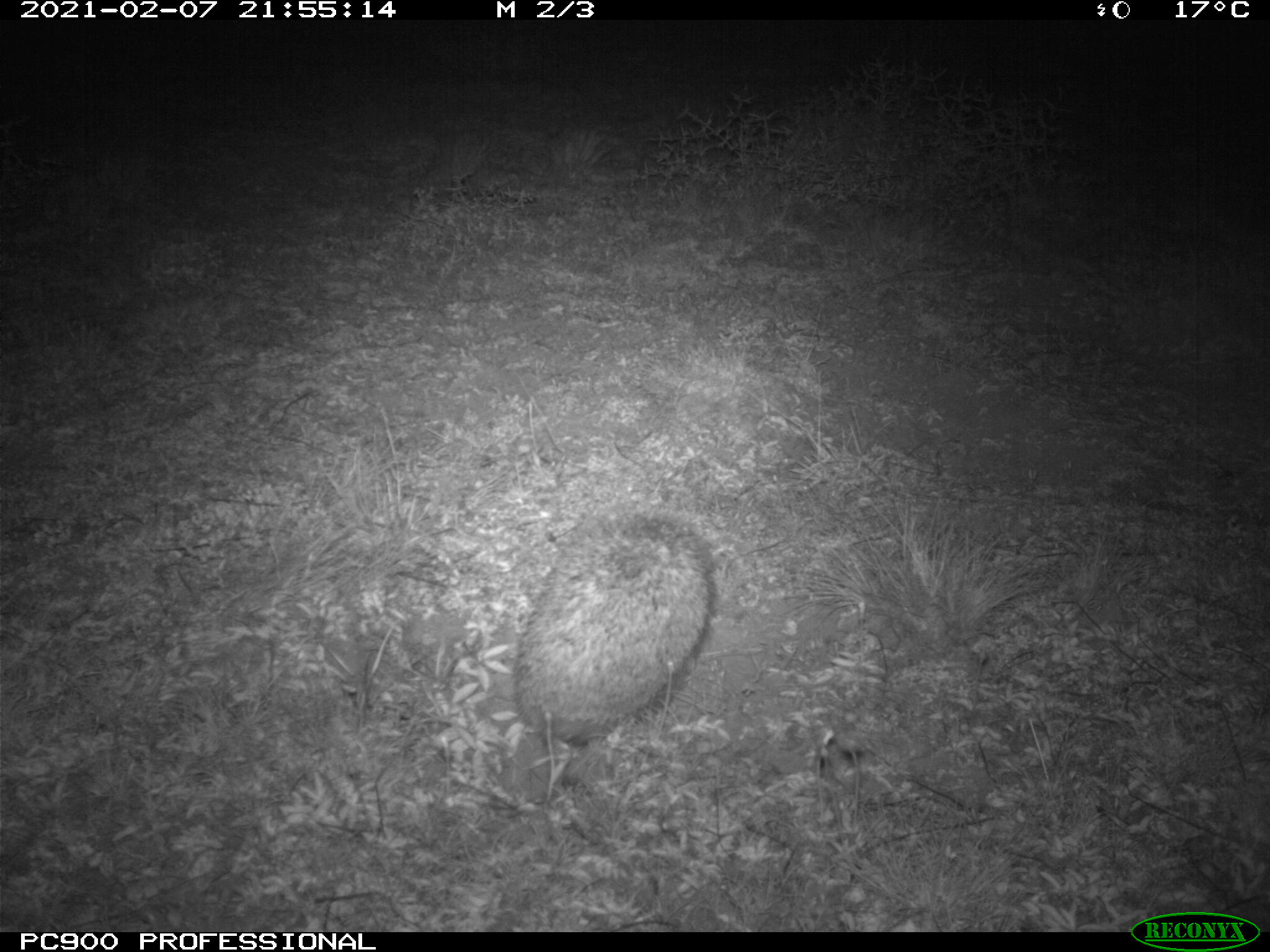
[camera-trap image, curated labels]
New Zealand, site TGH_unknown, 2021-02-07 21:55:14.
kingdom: Animalia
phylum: Chordata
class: Mammalia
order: Eulipotyphla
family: Erinaceidae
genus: Erinaceus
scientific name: Erinaceus europaeus europaeus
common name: european hedgehog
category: hedgehog